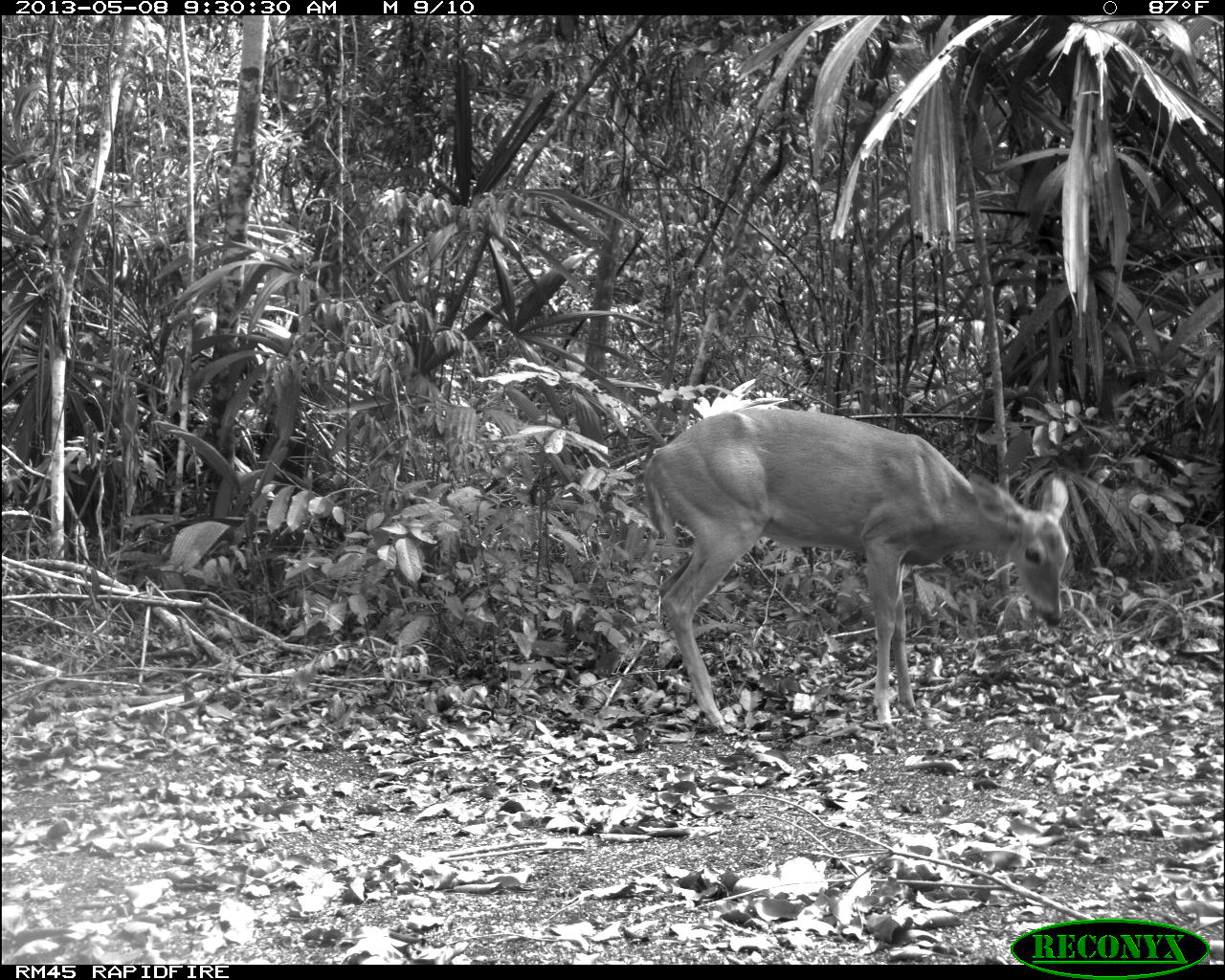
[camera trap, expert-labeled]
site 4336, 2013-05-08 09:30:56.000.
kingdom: Animalia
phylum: Chordata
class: Mammalia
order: Artiodactyla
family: Cervidae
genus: Odocoileus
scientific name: Odocoileus virginianus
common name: white-tailed deer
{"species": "Odocoileus virginianus (white-tailed deer)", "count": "2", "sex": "female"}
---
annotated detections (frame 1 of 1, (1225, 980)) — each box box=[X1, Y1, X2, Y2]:
odocoileus virginianus: box=[641, 403, 1070, 735]